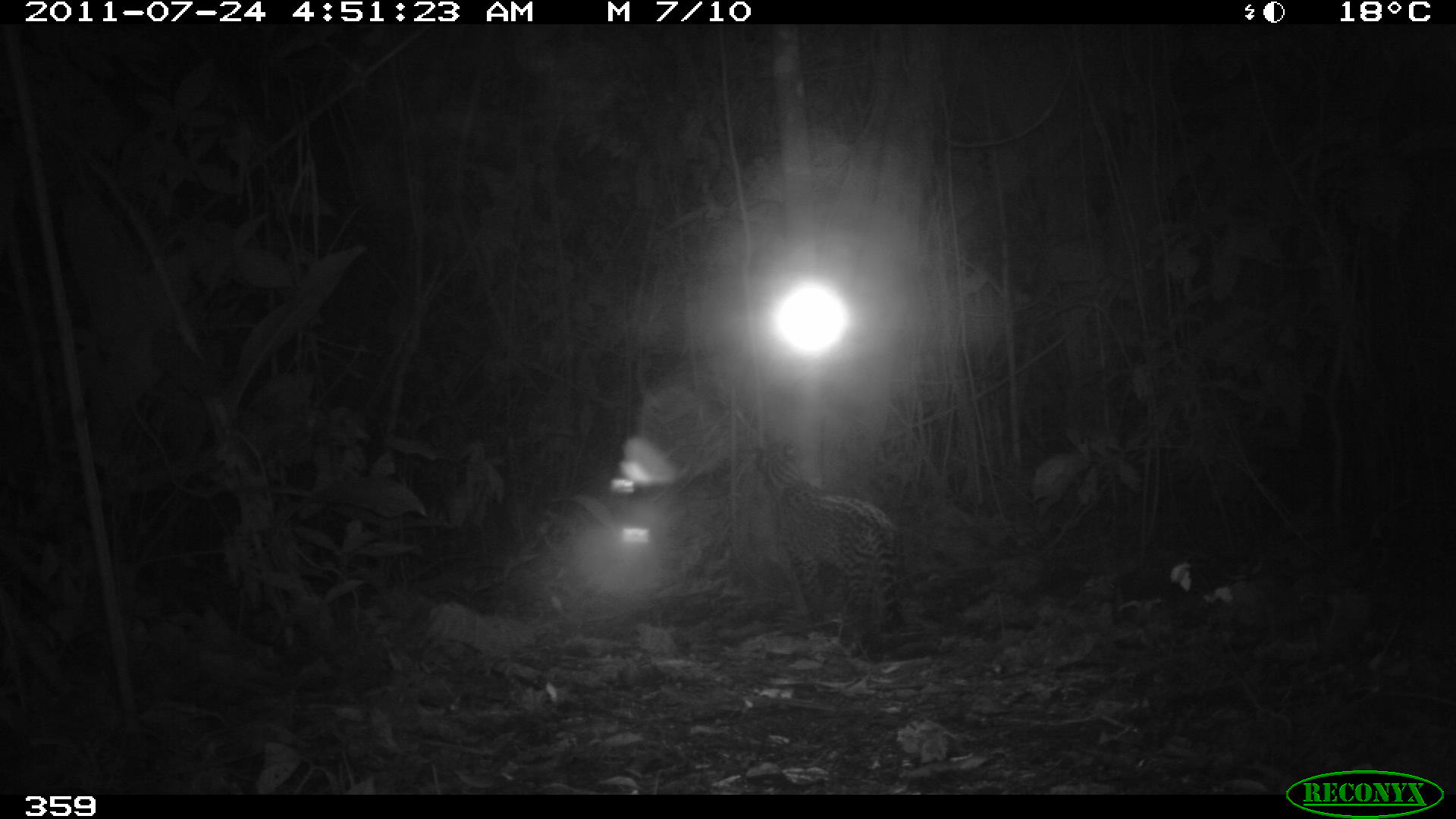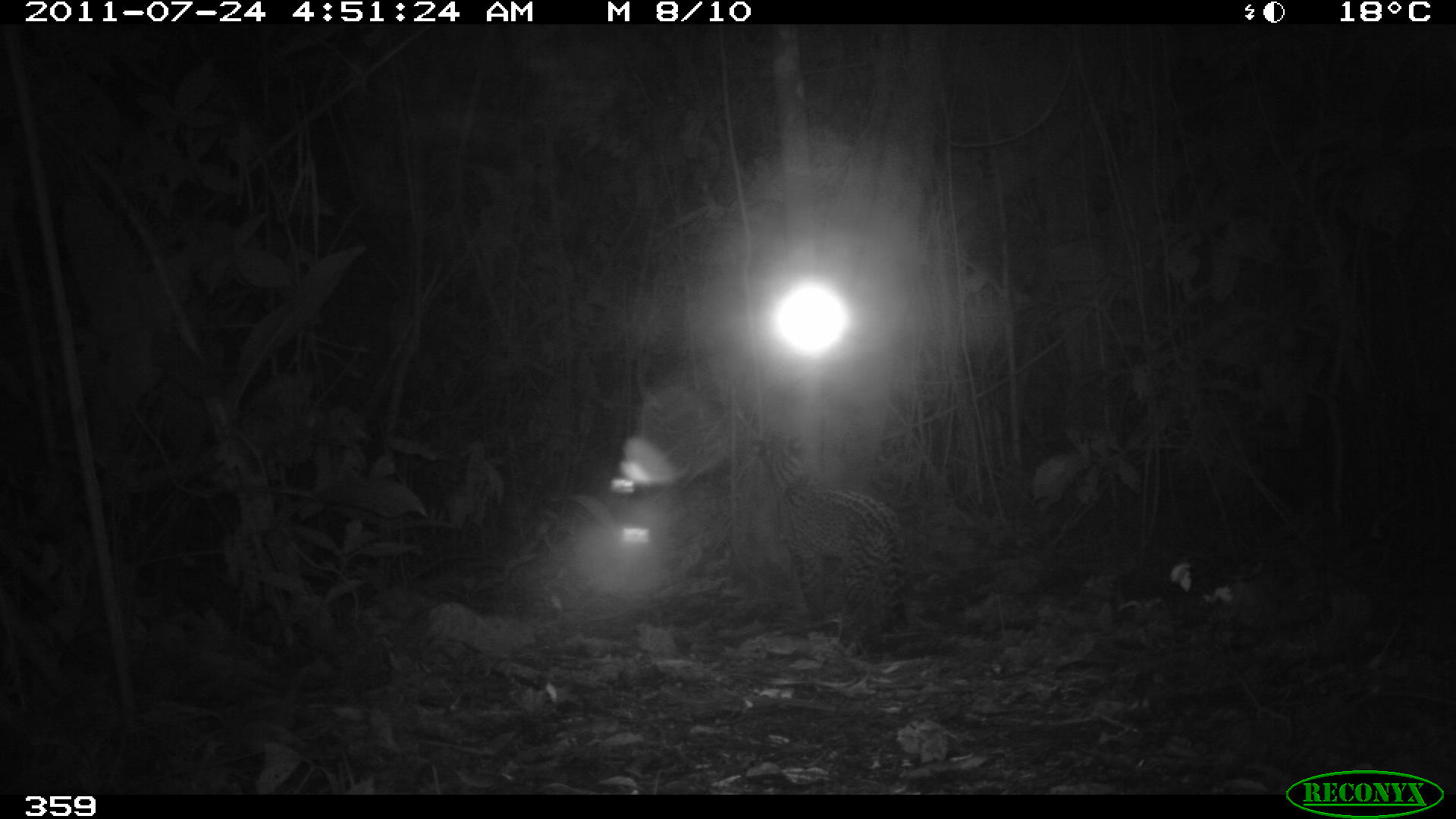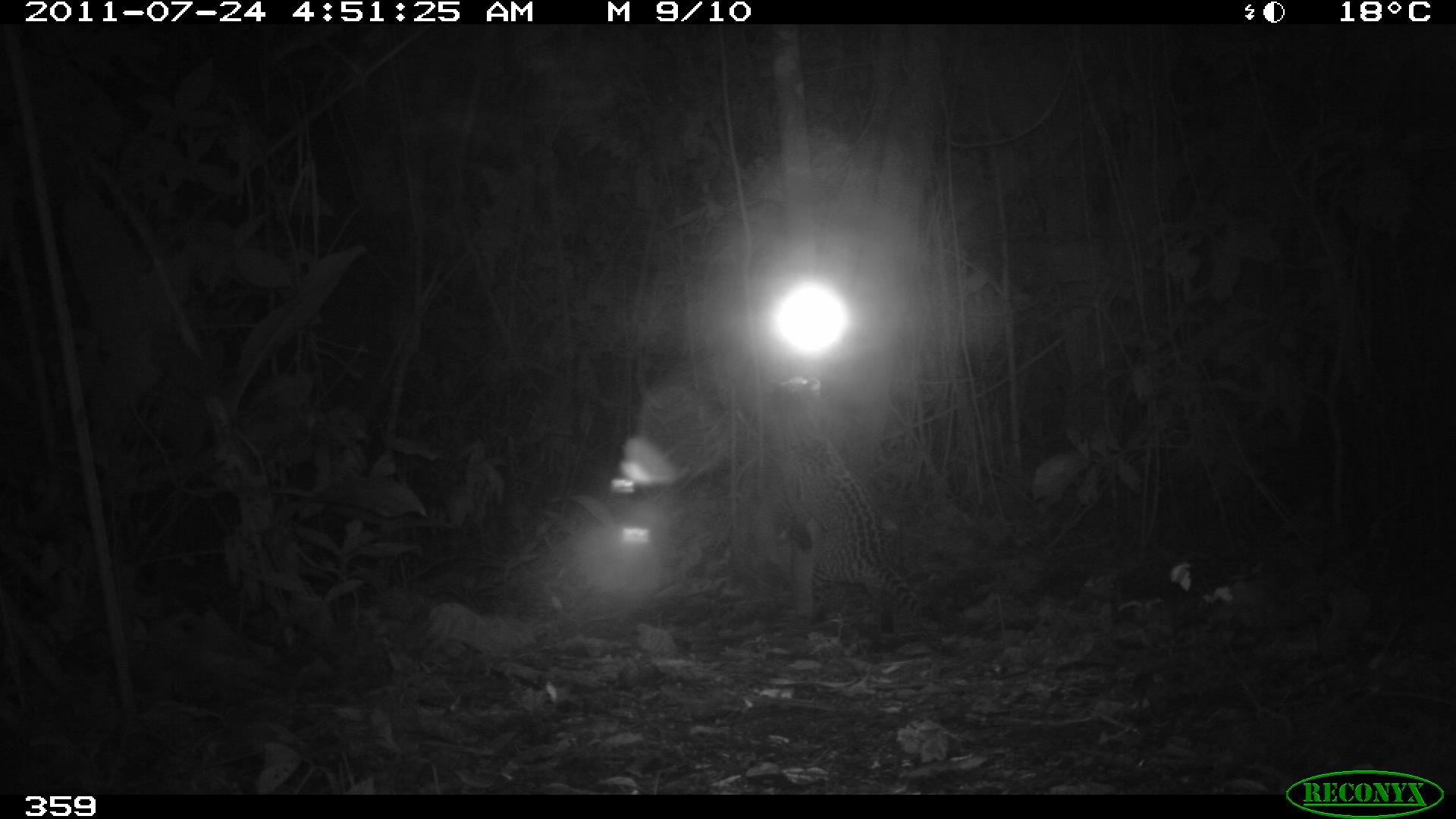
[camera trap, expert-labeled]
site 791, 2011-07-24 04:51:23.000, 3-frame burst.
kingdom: Animalia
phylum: Chordata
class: Mammalia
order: Carnivora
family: Felidae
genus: Leopardus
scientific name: Leopardus pardalis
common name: ocelot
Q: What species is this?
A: Leopardus pardalis (ocelot).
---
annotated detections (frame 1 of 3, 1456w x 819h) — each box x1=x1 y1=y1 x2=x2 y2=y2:
leopardus pardalis: x1=746 y1=438 x2=910 y2=651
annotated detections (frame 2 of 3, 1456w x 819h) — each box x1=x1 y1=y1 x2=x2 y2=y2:
leopardus pardalis: x1=746 y1=426 x2=910 y2=651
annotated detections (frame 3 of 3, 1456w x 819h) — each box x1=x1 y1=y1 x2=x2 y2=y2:
leopardus pardalis: x1=746 y1=376 x2=921 y2=636